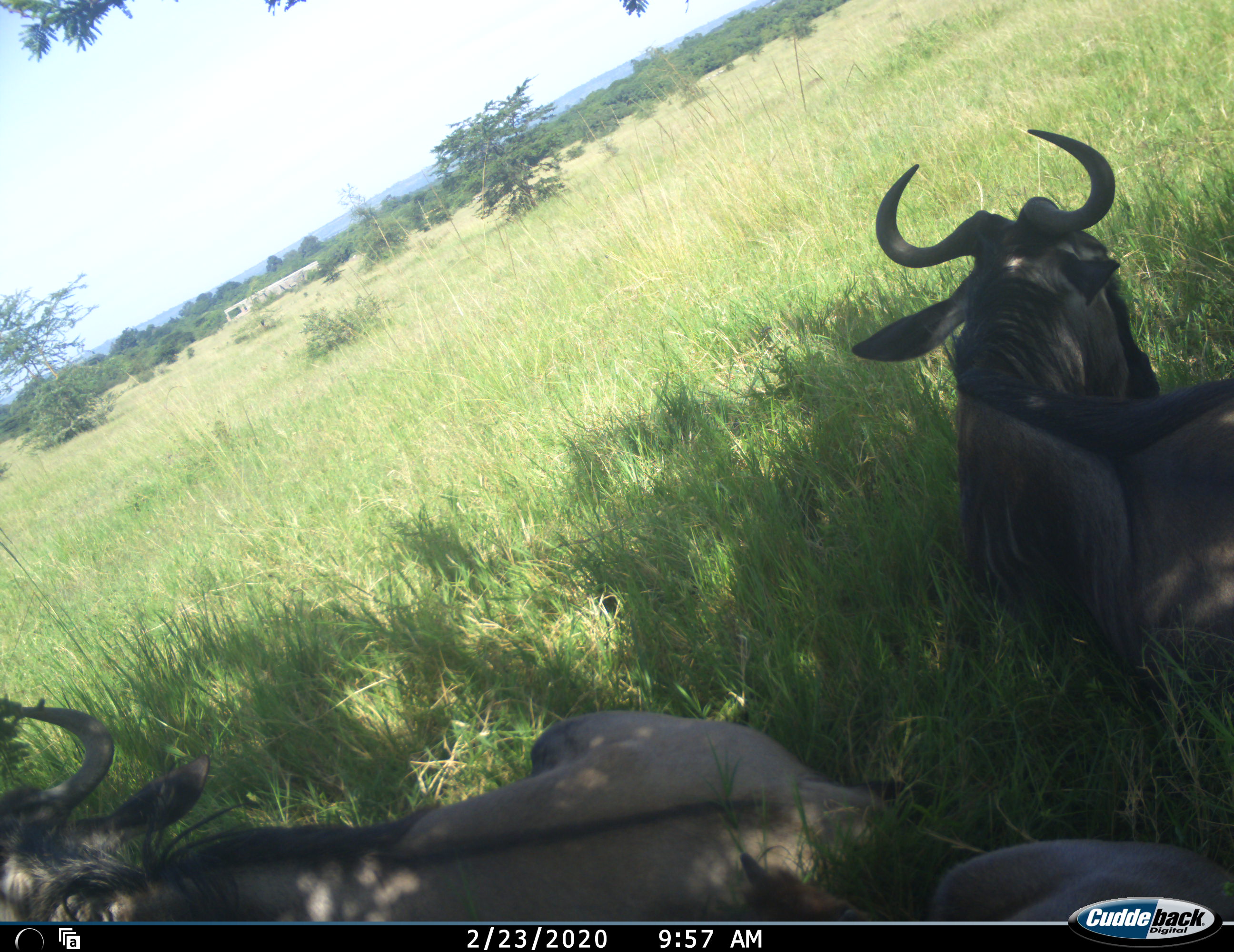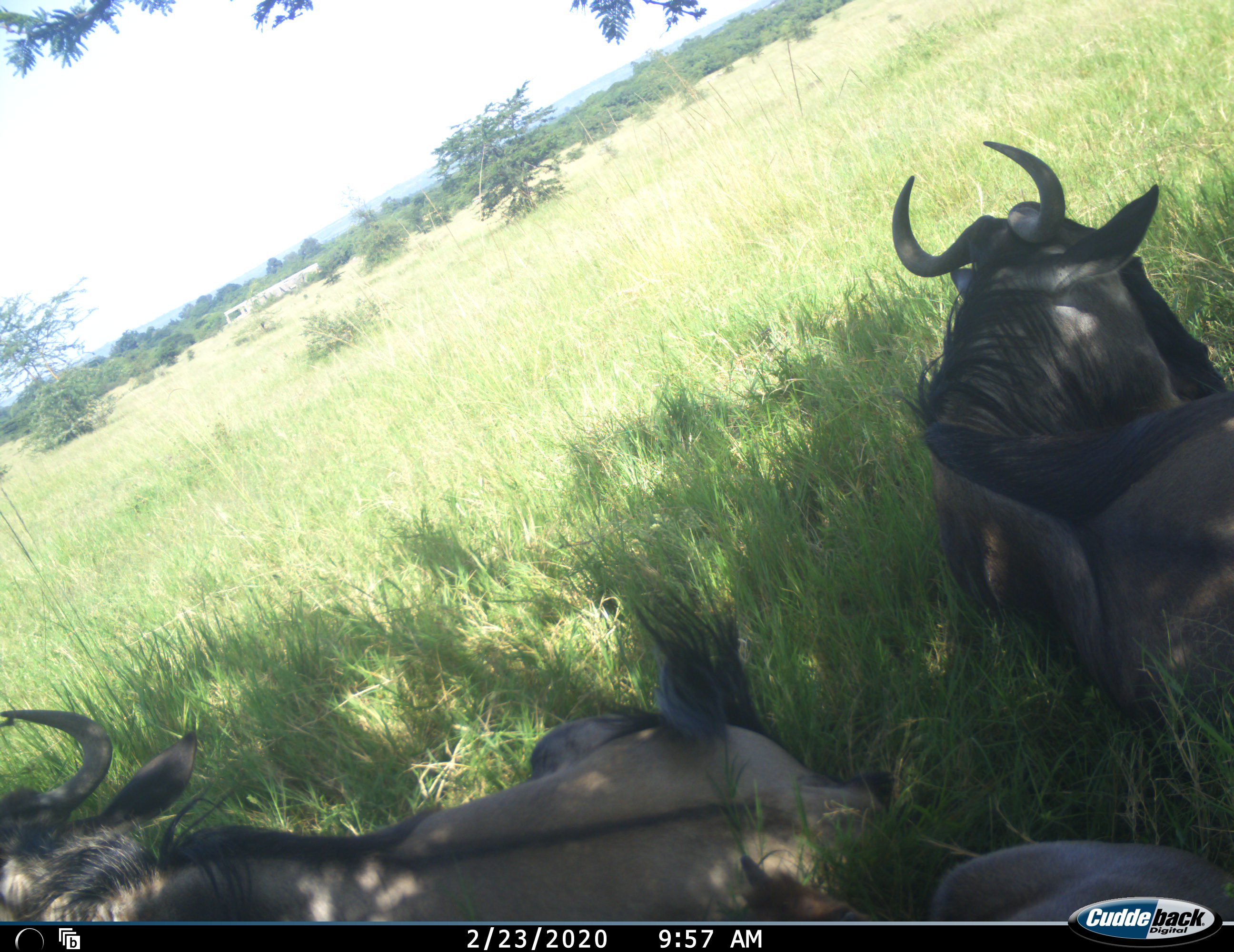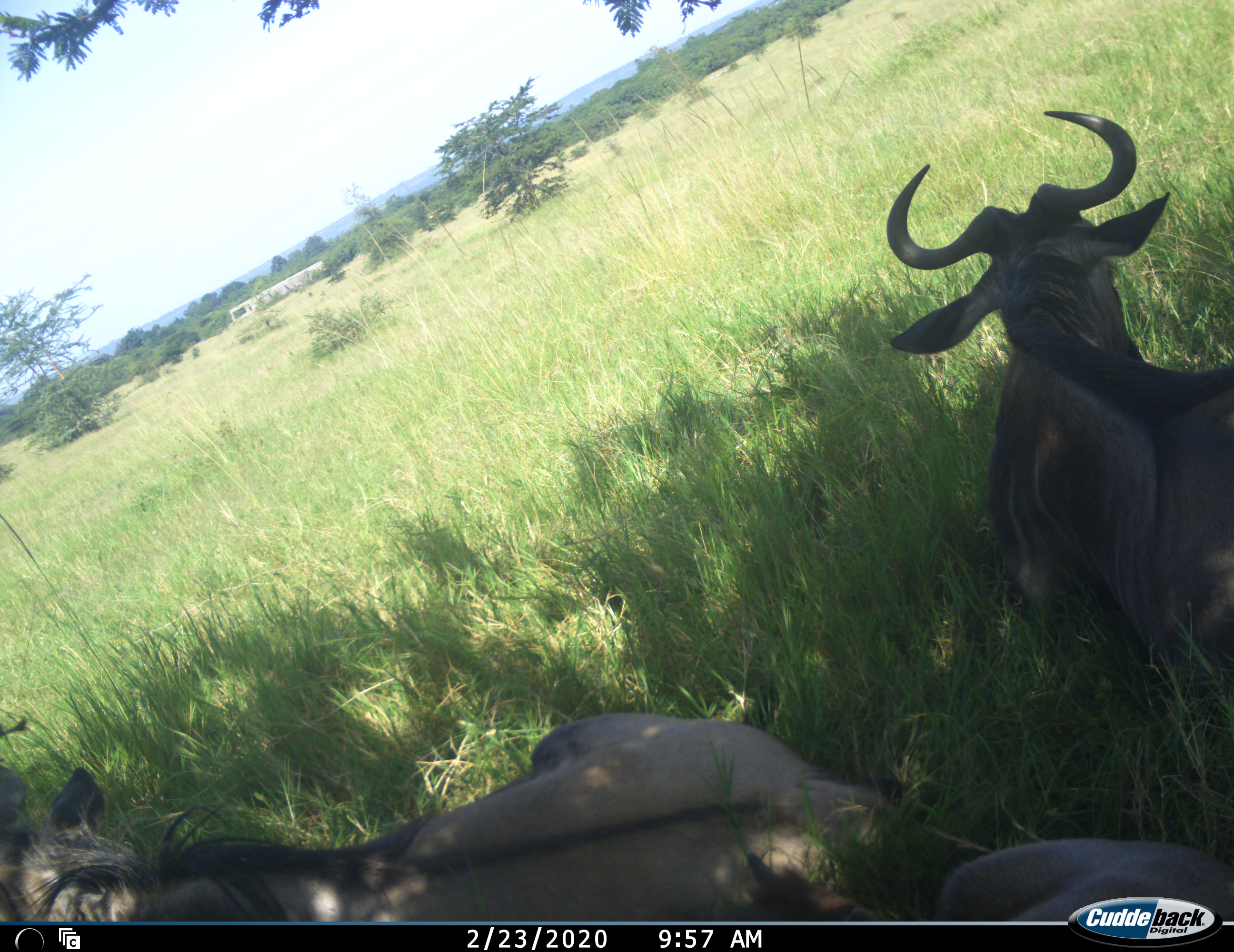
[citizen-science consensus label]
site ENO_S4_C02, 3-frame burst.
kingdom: Animalia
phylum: Chordata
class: Mammalia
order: Artiodactyla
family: Bovidae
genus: Connochaetes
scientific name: Connochaetes taurinus taurinus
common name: blue wildebeest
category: wildebeestblue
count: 3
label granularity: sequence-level